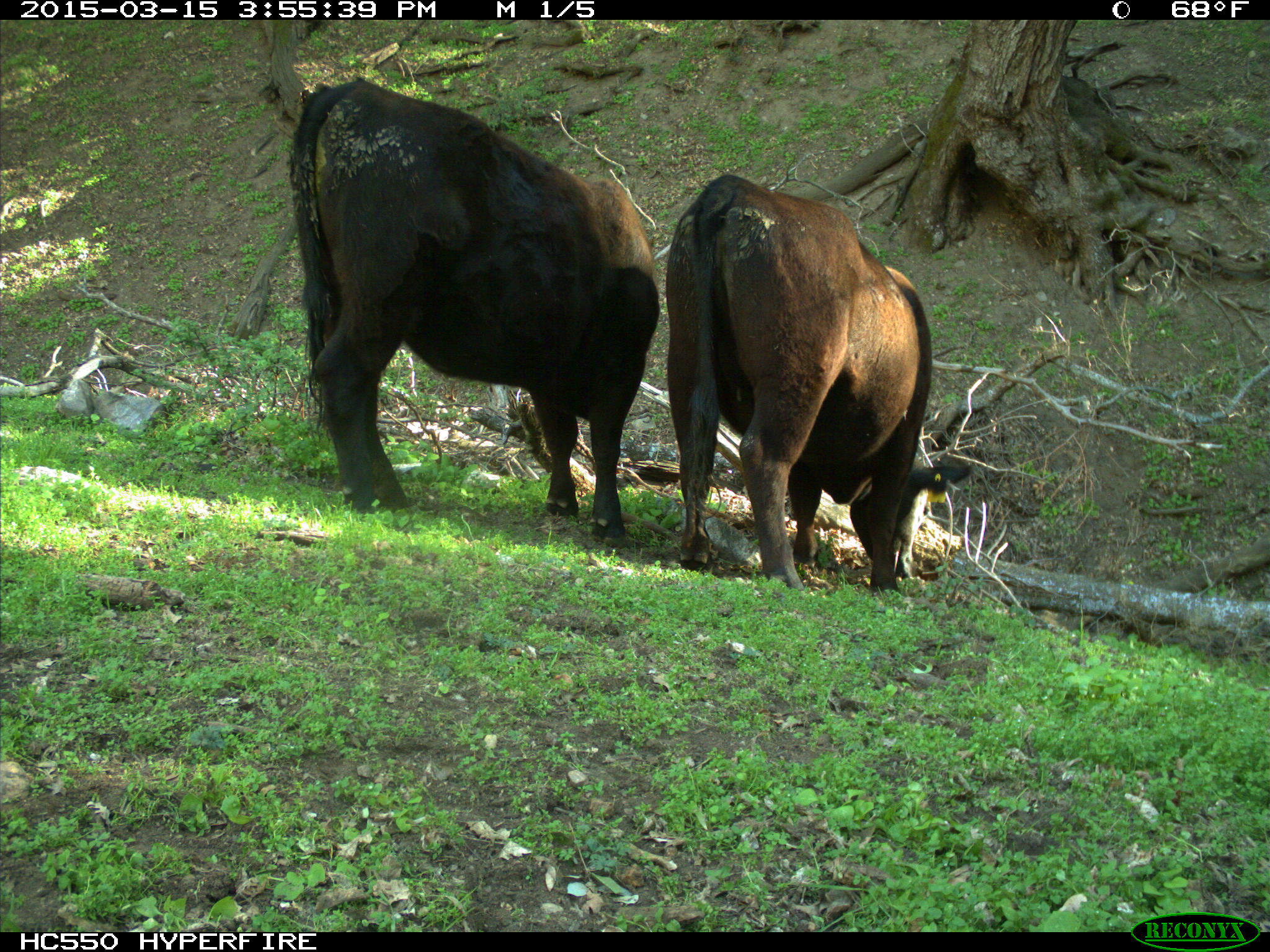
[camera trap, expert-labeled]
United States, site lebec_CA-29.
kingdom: Animalia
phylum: Chordata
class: Mammalia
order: Artiodactyla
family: Bovidae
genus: Bos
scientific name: Bos taurus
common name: domestic cow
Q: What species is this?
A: Bos taurus (domestic cow).